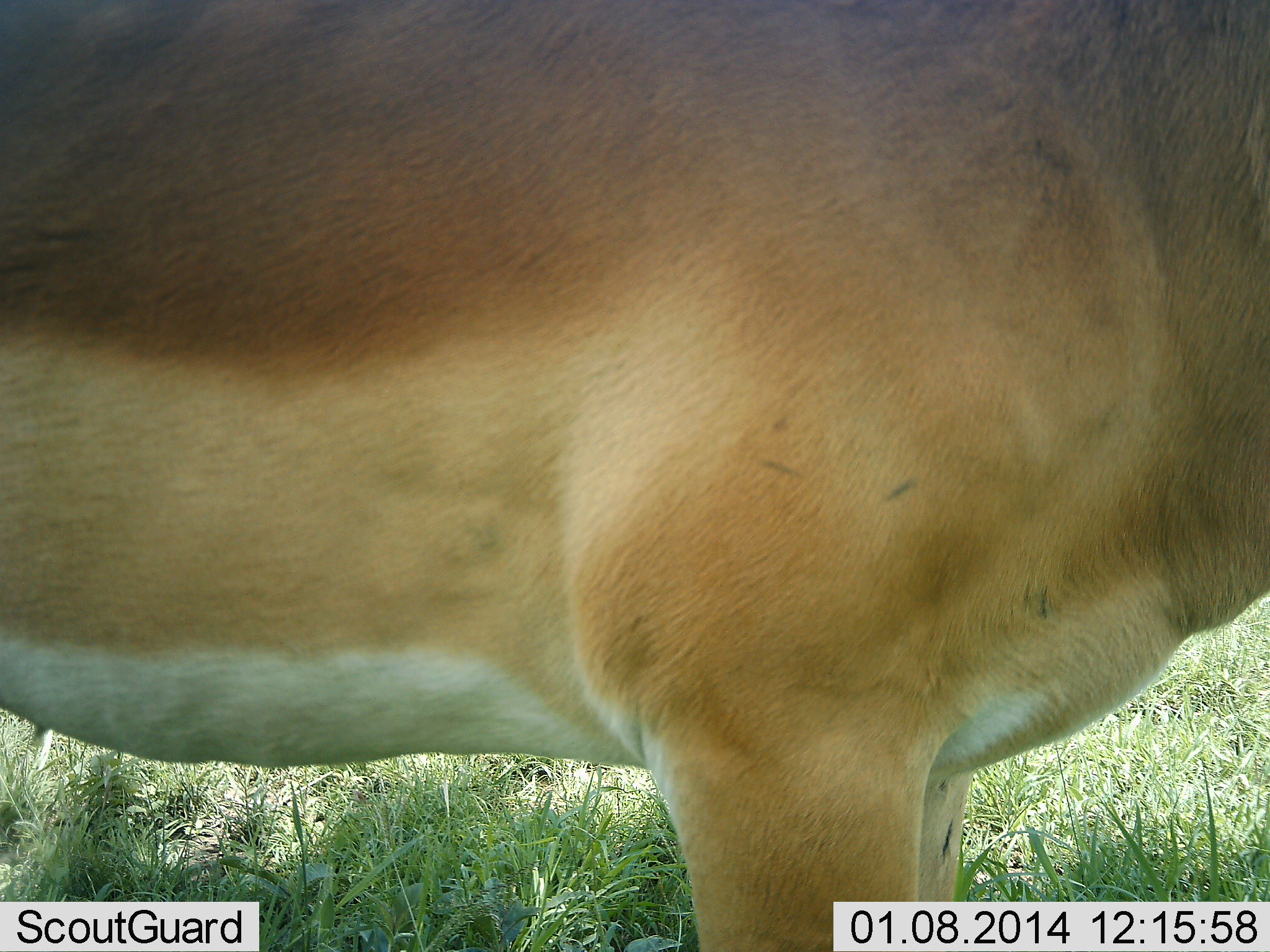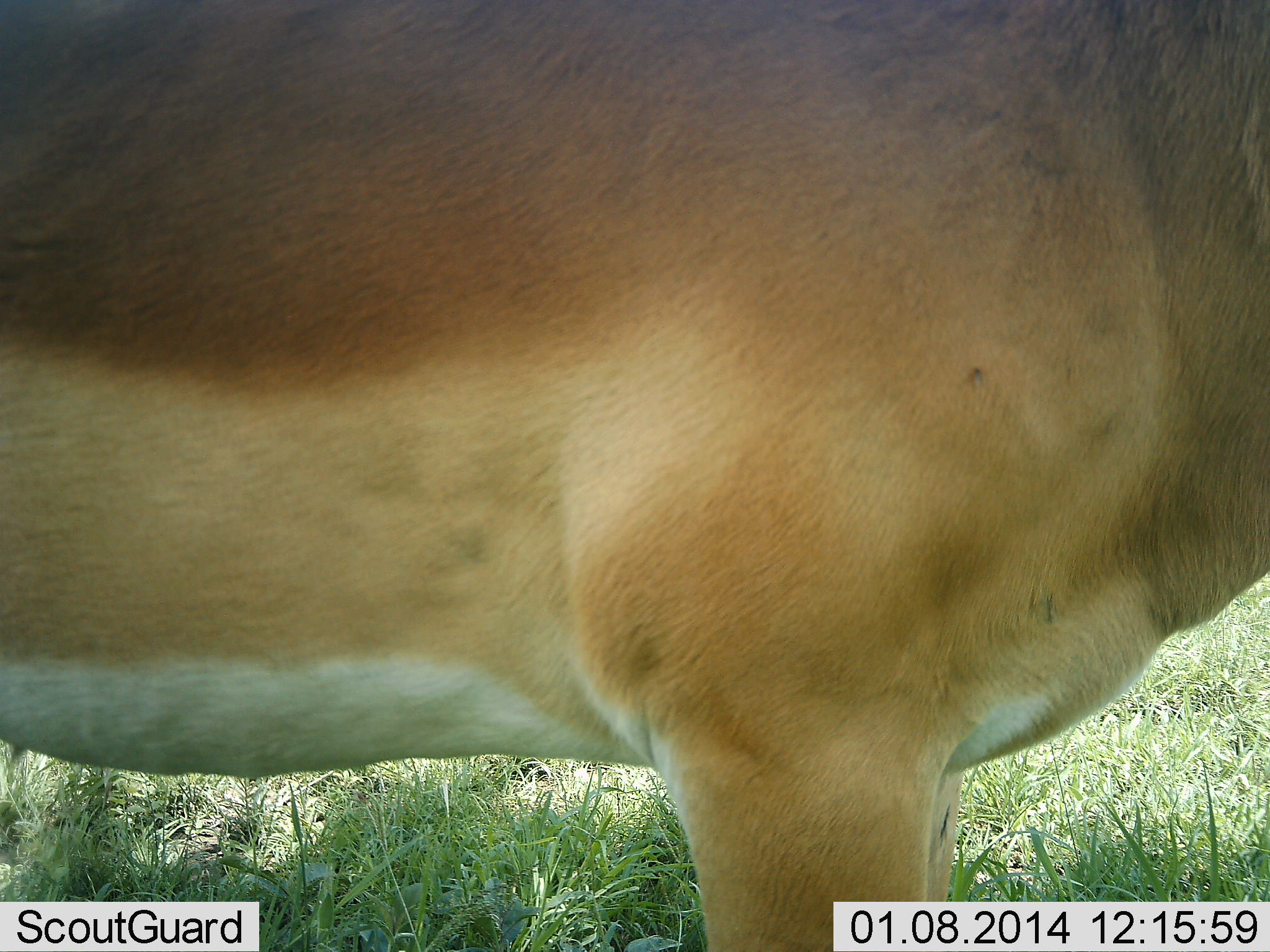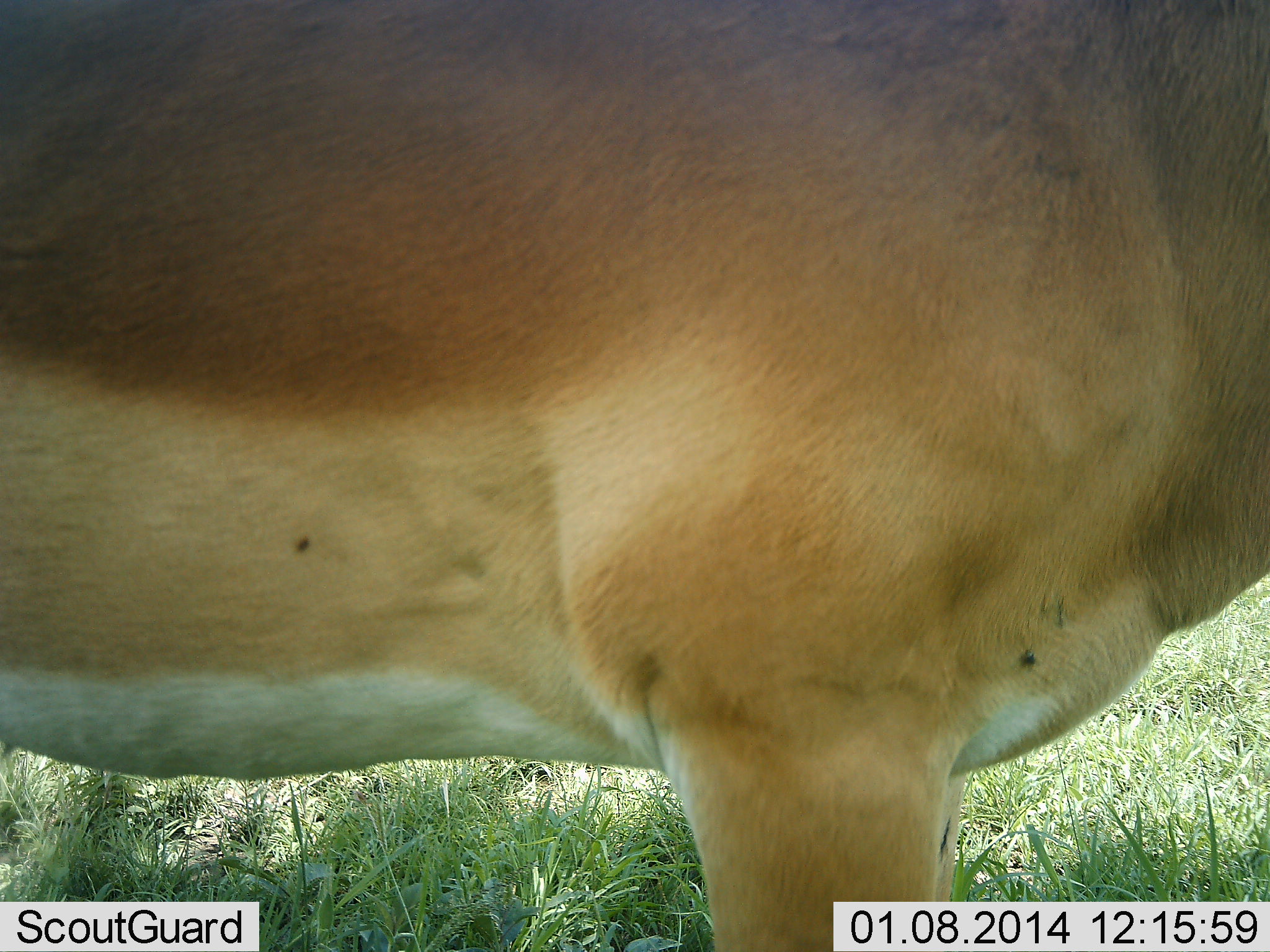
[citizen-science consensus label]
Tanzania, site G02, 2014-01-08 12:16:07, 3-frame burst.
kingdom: Animalia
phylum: Chordata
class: Mammalia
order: Artiodactyla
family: Bovidae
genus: Aepyceros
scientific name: Aepyceros melampus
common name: impala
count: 1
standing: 100%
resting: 0%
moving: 0%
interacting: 0%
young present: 0%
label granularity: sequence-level